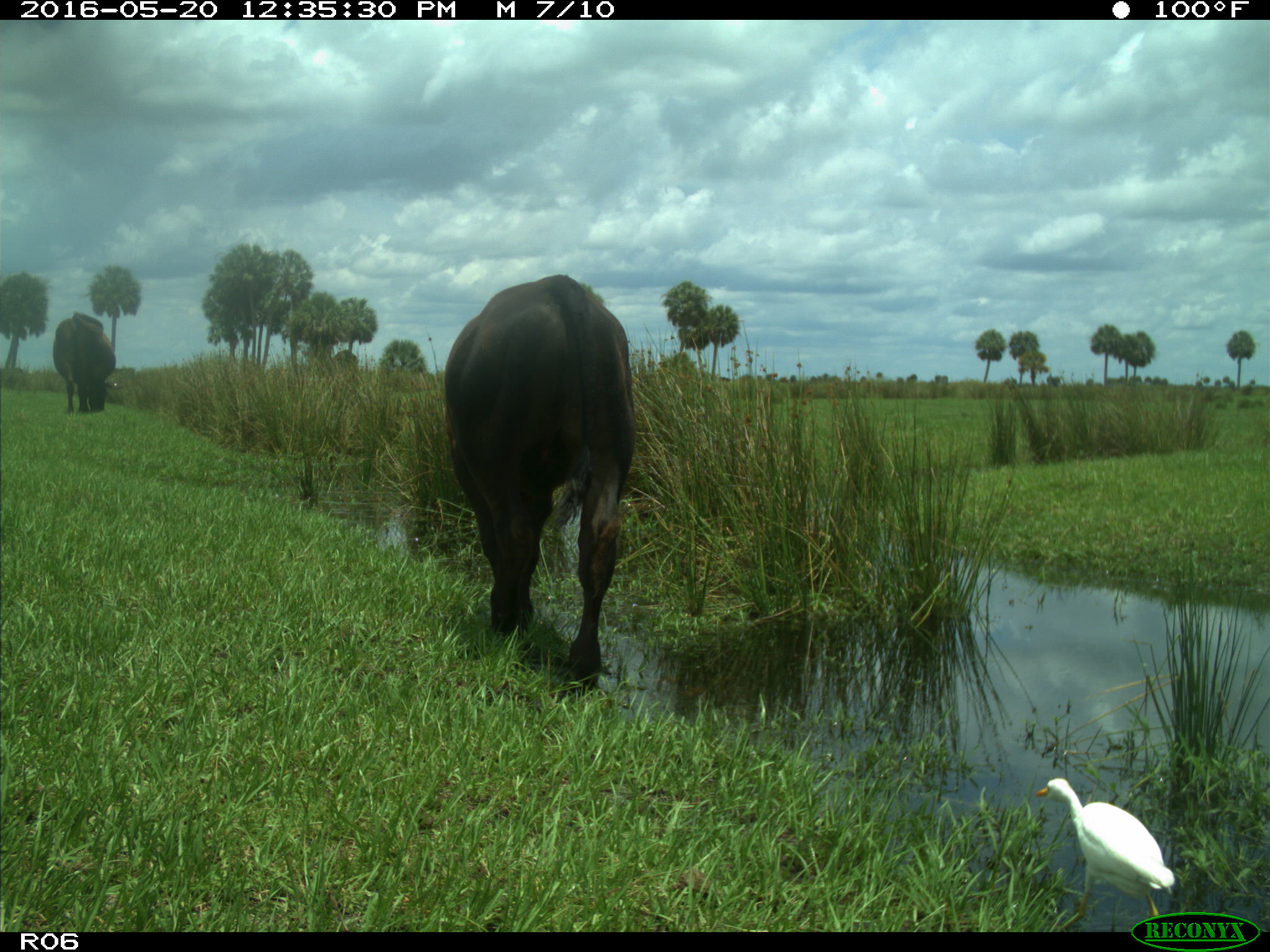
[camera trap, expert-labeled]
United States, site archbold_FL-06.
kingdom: Animalia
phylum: Chordata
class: Mammalia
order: Artiodactyla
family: Bovidae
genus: Bos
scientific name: Bos taurus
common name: domestic cow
Bos taurus (domestic cow).